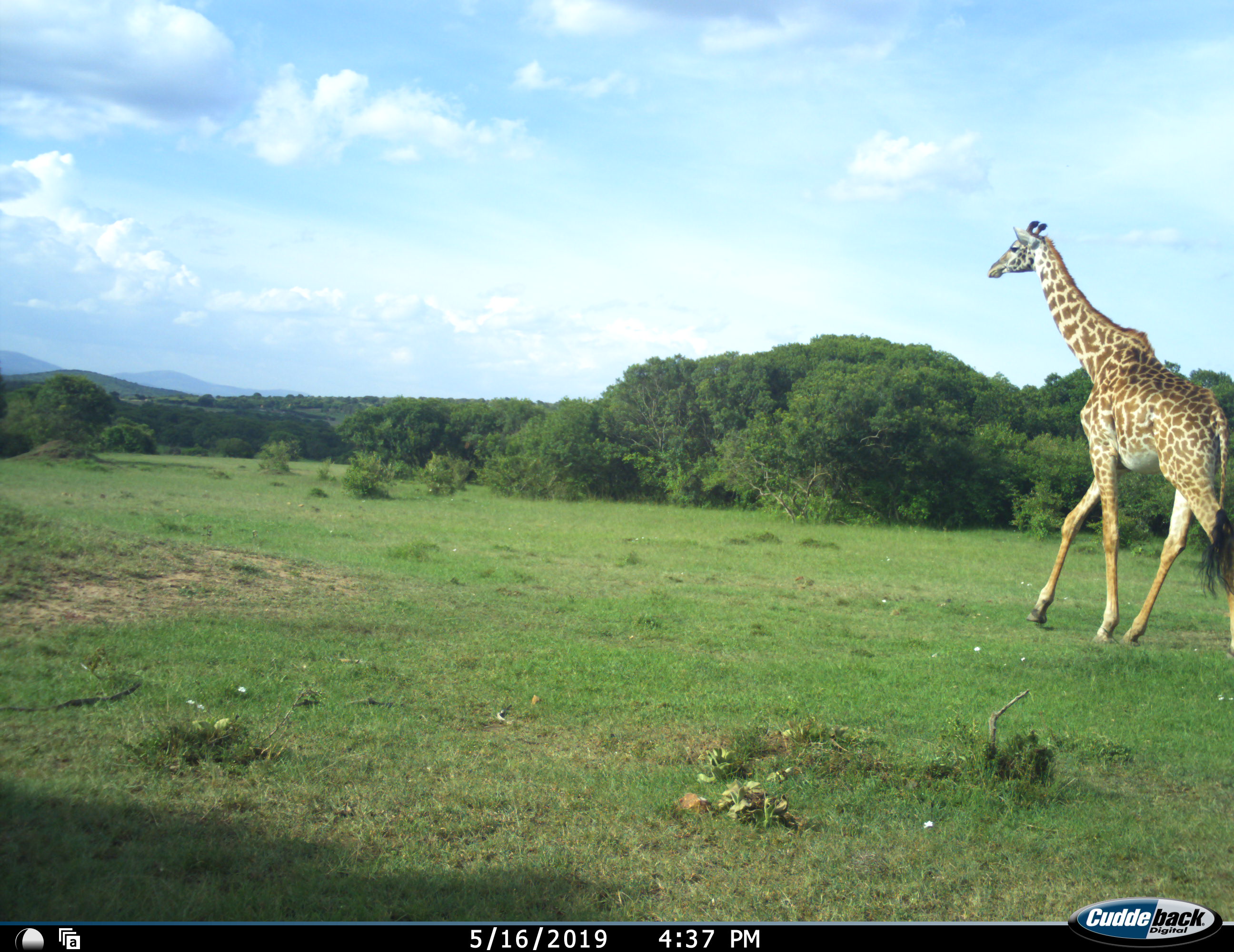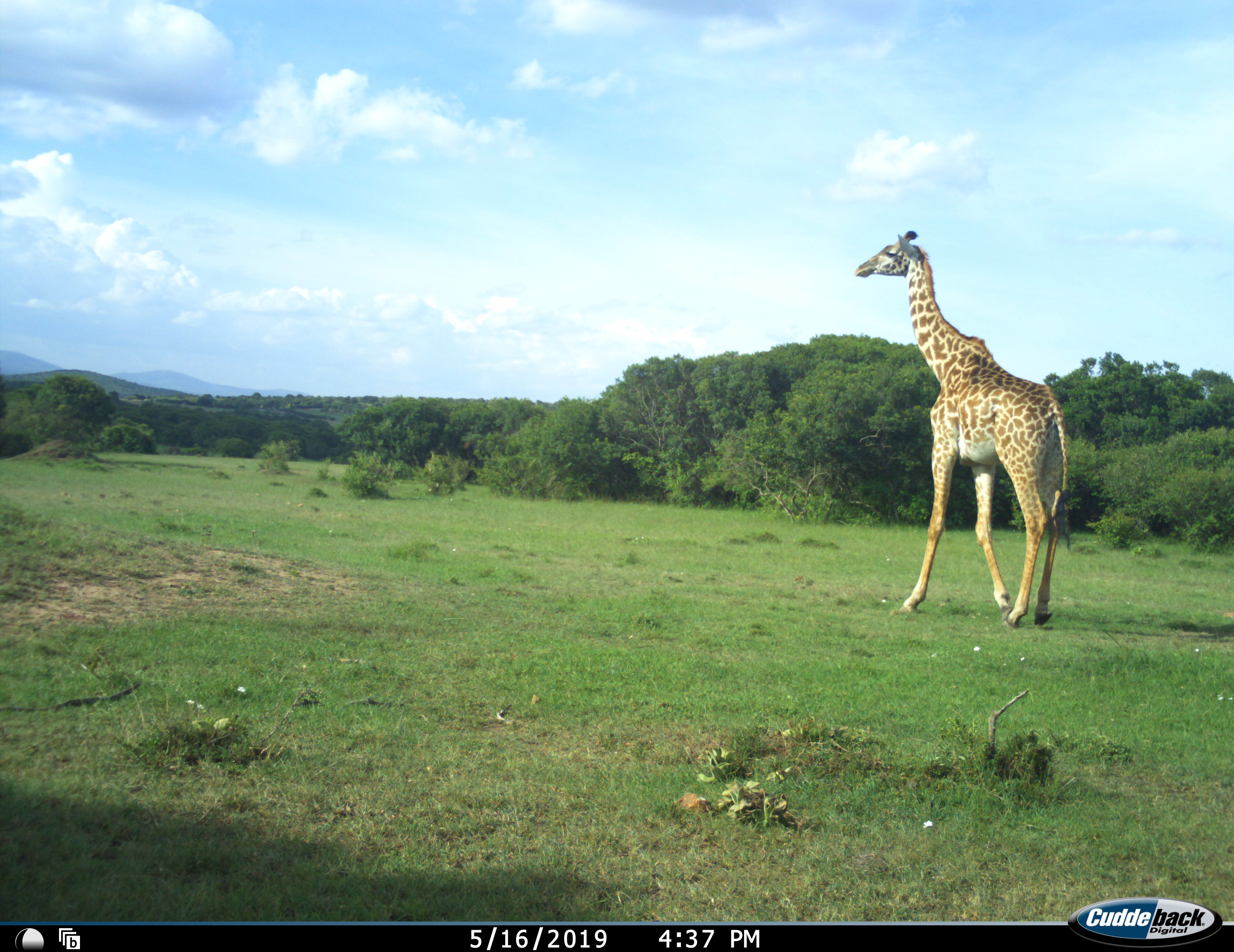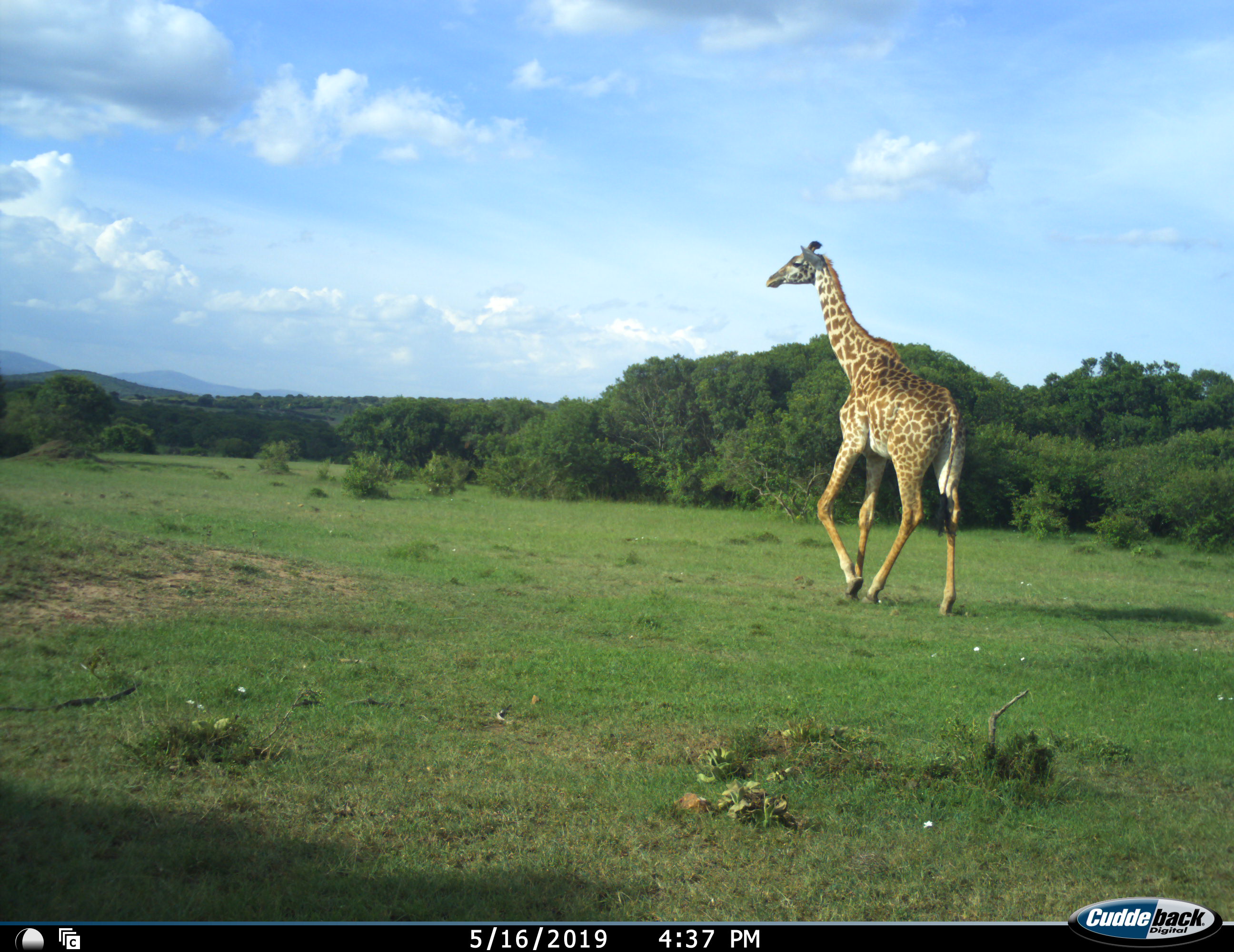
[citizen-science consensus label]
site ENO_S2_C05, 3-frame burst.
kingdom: Animalia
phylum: Chordata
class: Mammalia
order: Artiodactyla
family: Giraffidae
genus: Giraffa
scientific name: Giraffa camelopardalis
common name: giraffe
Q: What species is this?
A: Giraffe (Giraffa camelopardalis).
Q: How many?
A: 1.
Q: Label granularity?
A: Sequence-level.